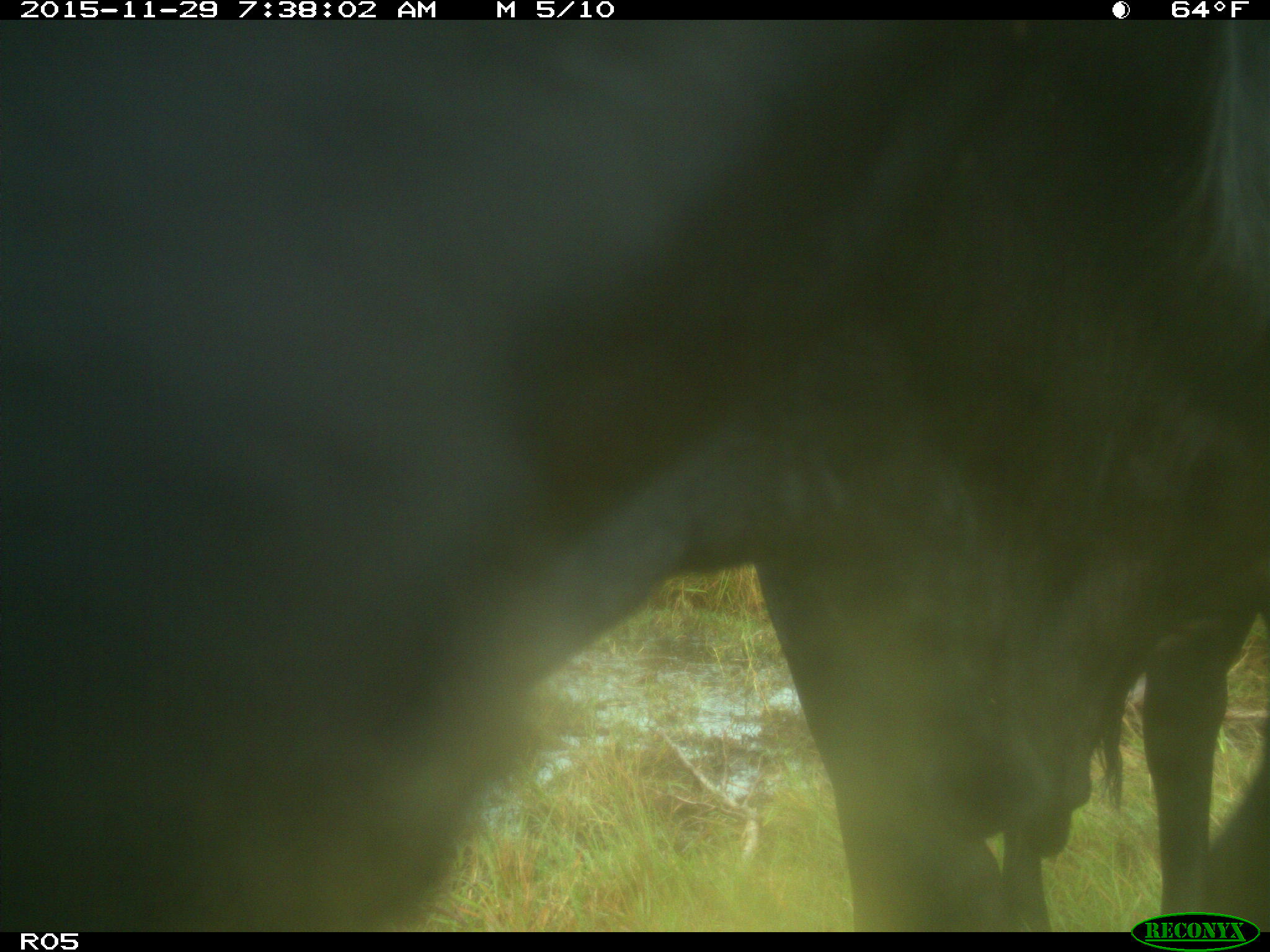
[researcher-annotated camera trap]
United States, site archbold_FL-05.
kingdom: Animalia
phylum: Chordata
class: Mammalia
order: Artiodactyla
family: Bovidae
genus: Bos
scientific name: Bos taurus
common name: domestic cow